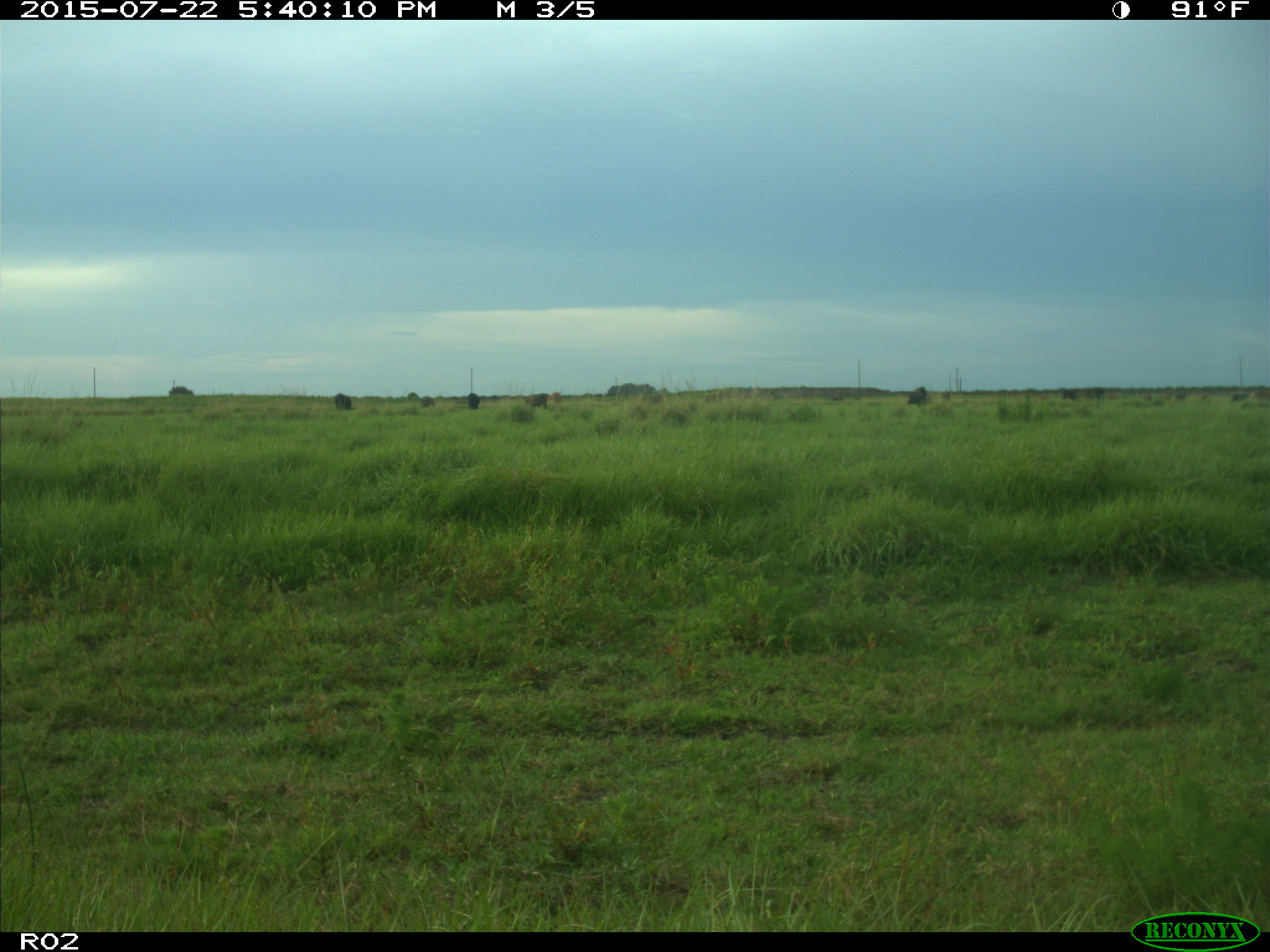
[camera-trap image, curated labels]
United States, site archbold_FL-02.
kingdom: Animalia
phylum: Chordata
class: Mammalia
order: Artiodactyla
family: Bovidae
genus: Bos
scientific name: Bos taurus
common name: domestic cow